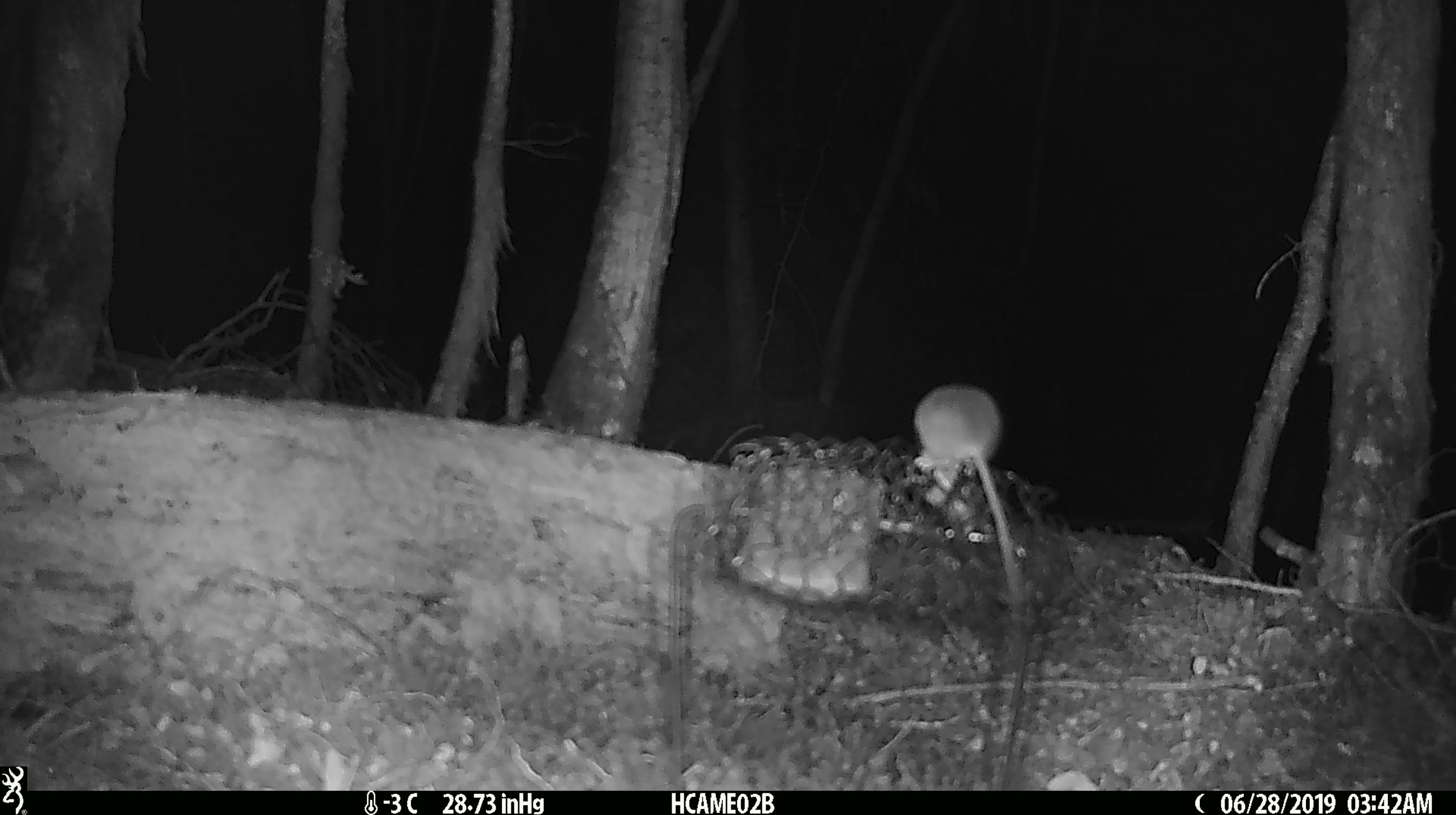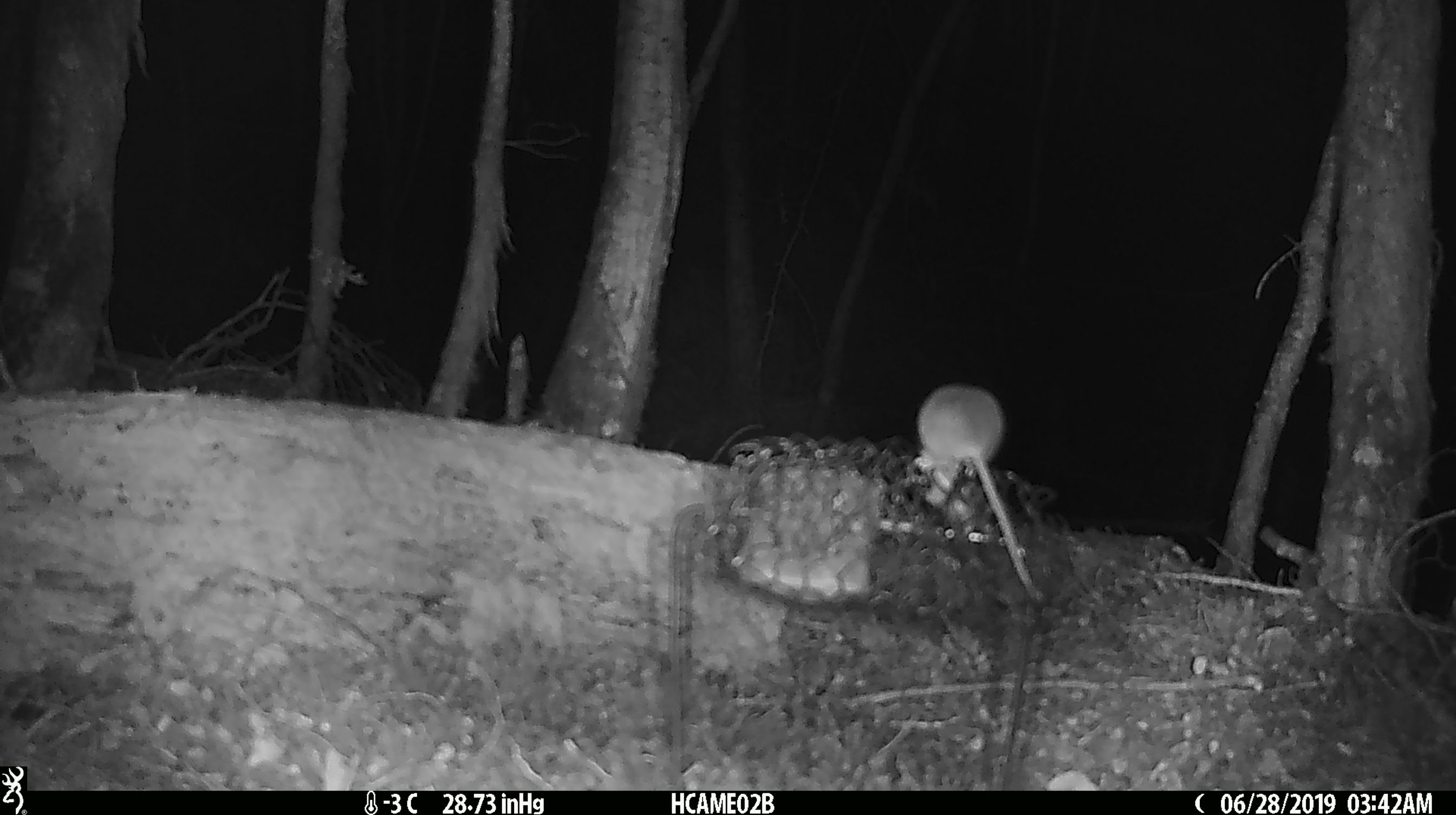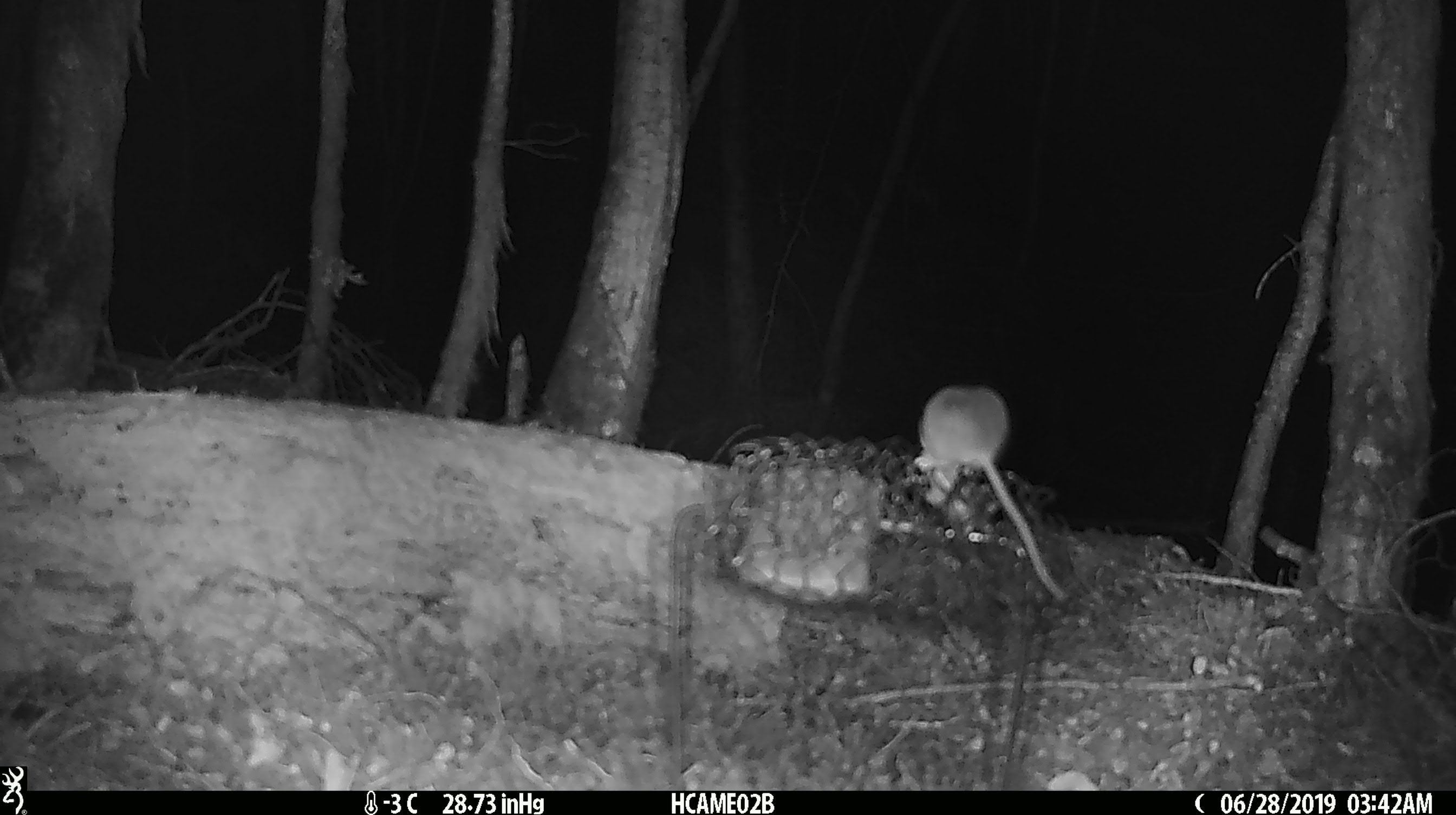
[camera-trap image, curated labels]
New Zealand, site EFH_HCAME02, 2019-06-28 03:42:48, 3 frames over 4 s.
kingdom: Animalia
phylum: Chordata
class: Mammalia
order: Rodentia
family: Muridae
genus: Mus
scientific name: Mus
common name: mouse